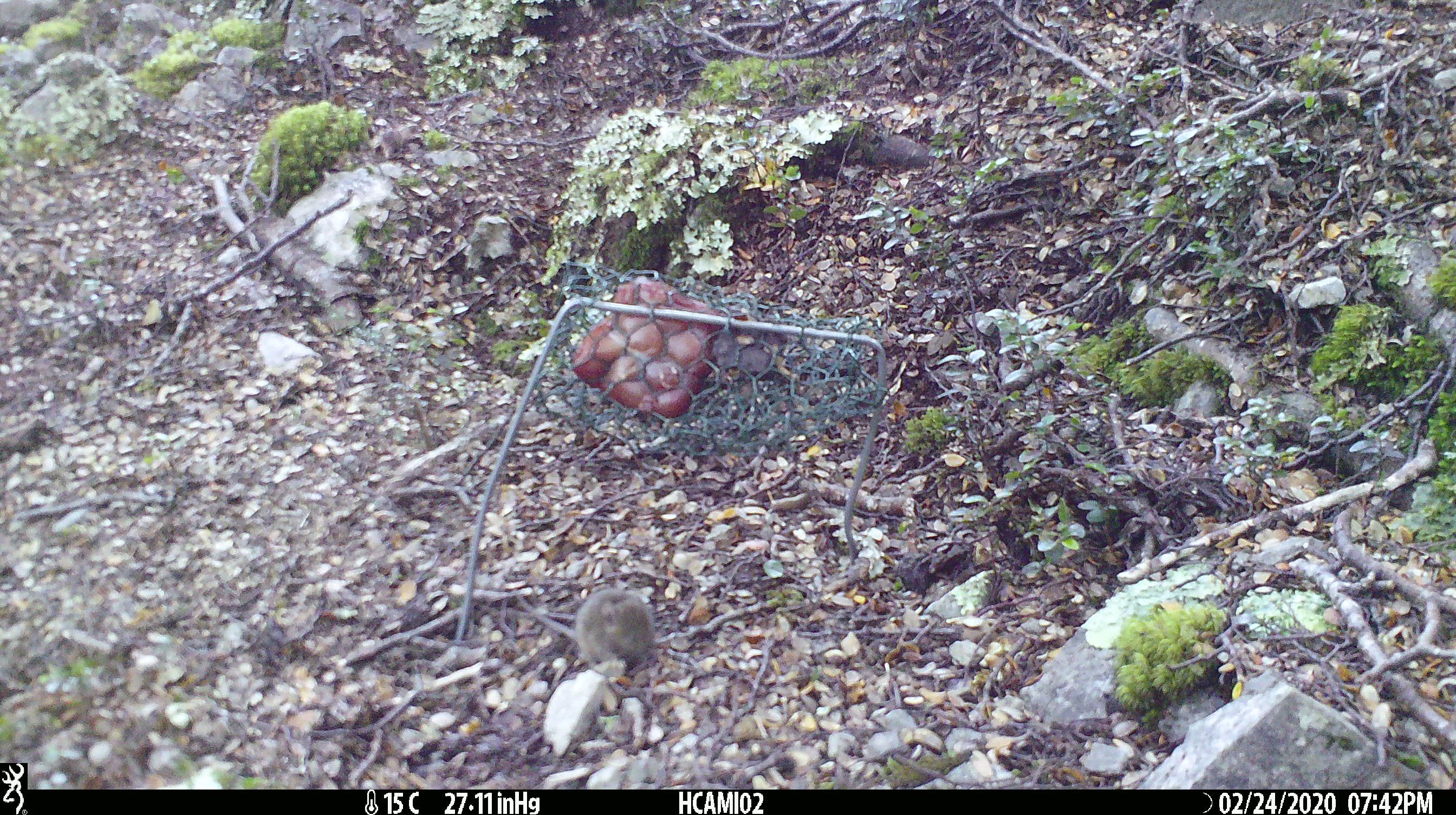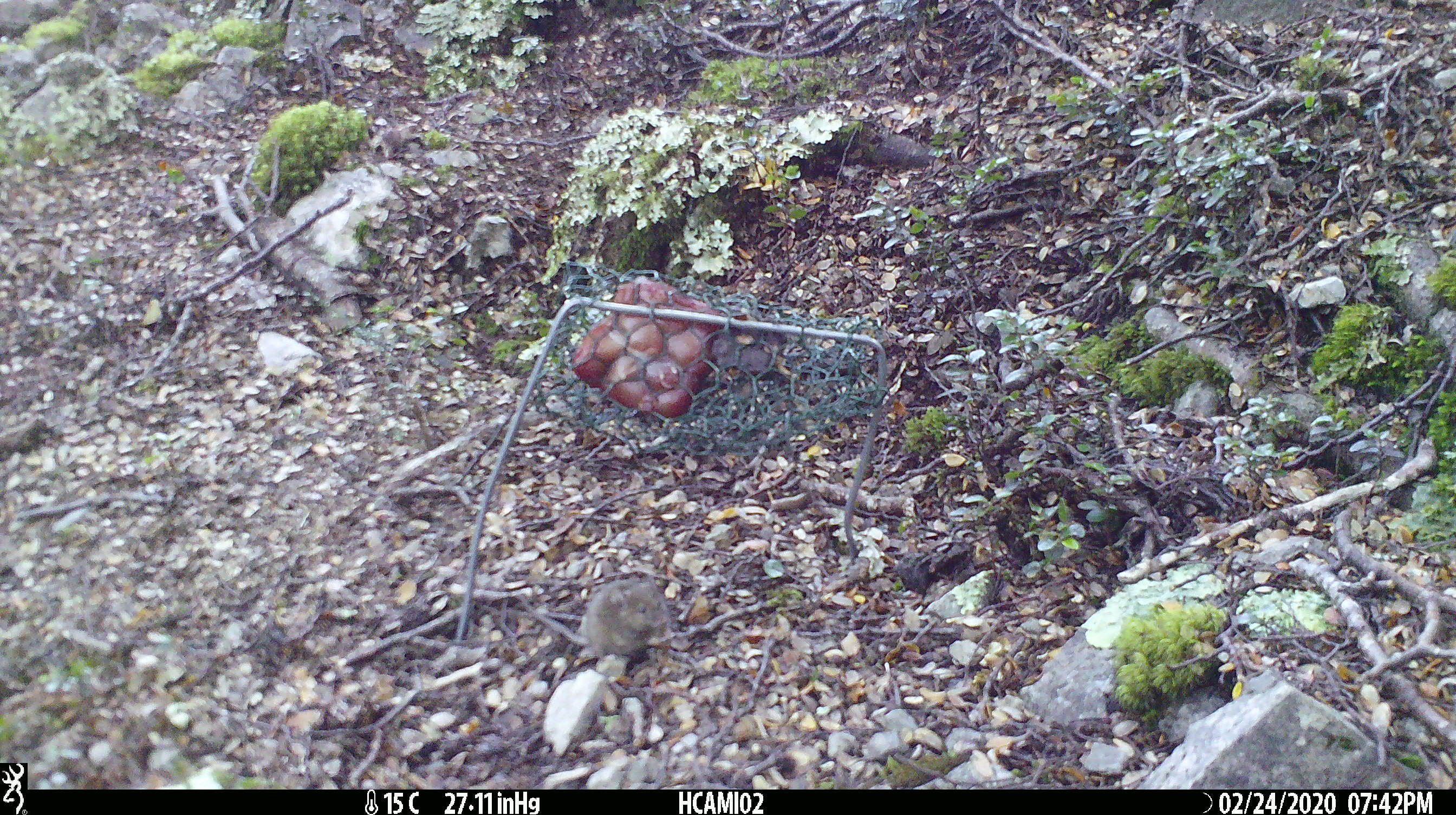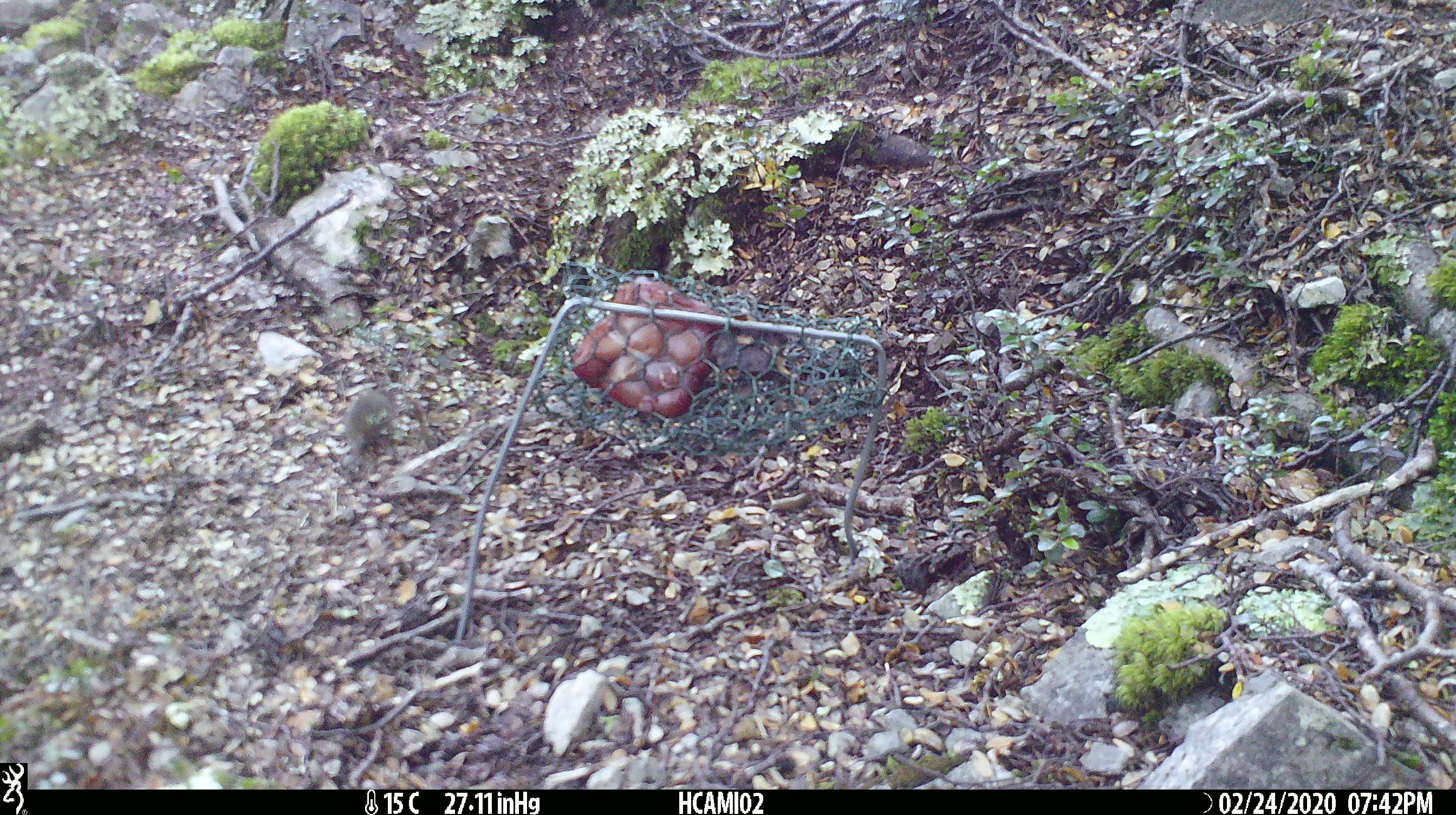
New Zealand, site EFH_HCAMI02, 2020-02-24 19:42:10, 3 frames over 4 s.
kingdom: Animalia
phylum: Chordata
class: Mammalia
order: Rodentia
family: Muridae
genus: Mus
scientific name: Mus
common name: mouse